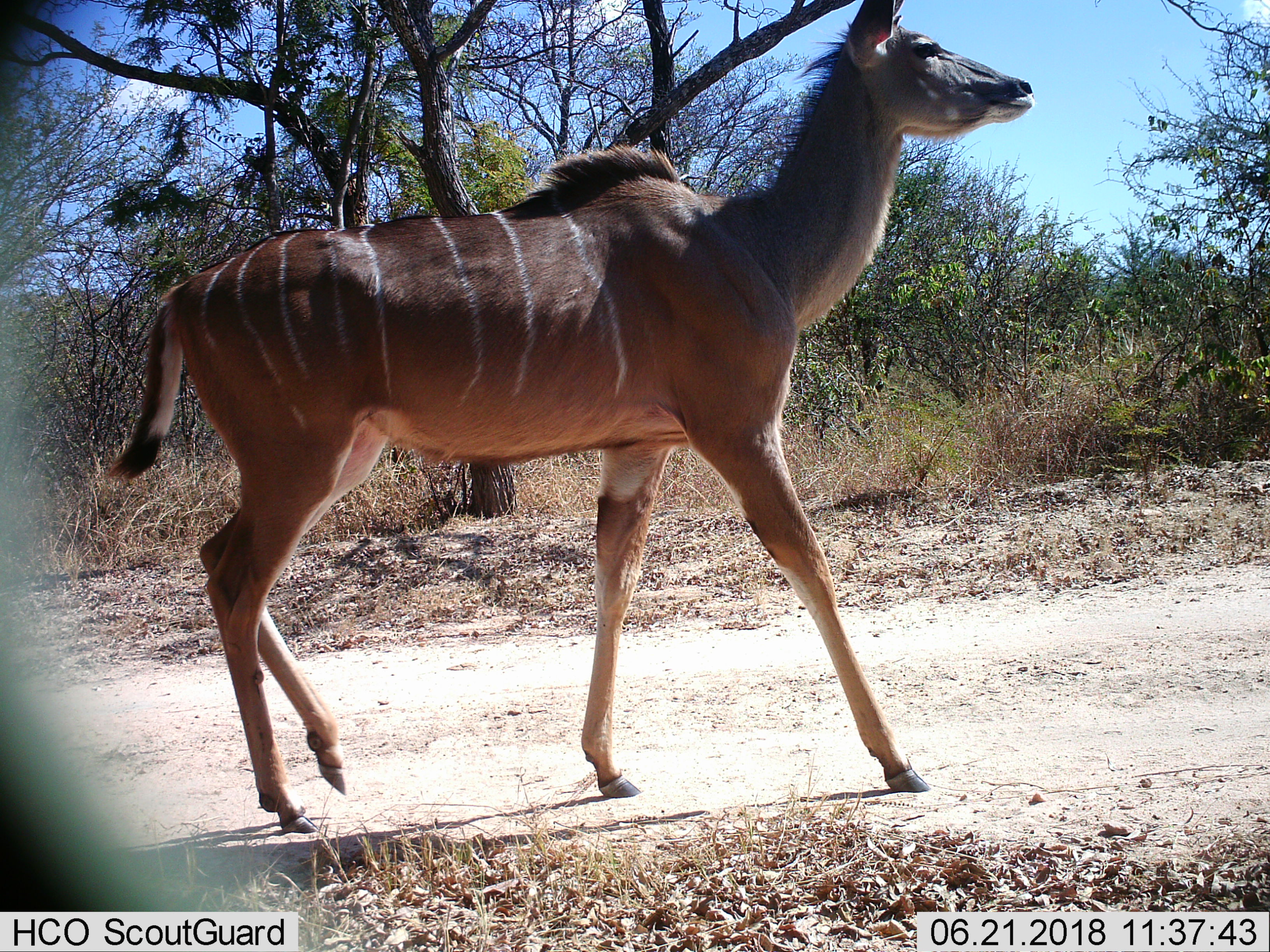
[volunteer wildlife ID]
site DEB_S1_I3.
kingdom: Animalia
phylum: Chordata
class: Mammalia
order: Artiodactyla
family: Bovidae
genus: Tragelaphus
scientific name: Tragelaphus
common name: kudu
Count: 1.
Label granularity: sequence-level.